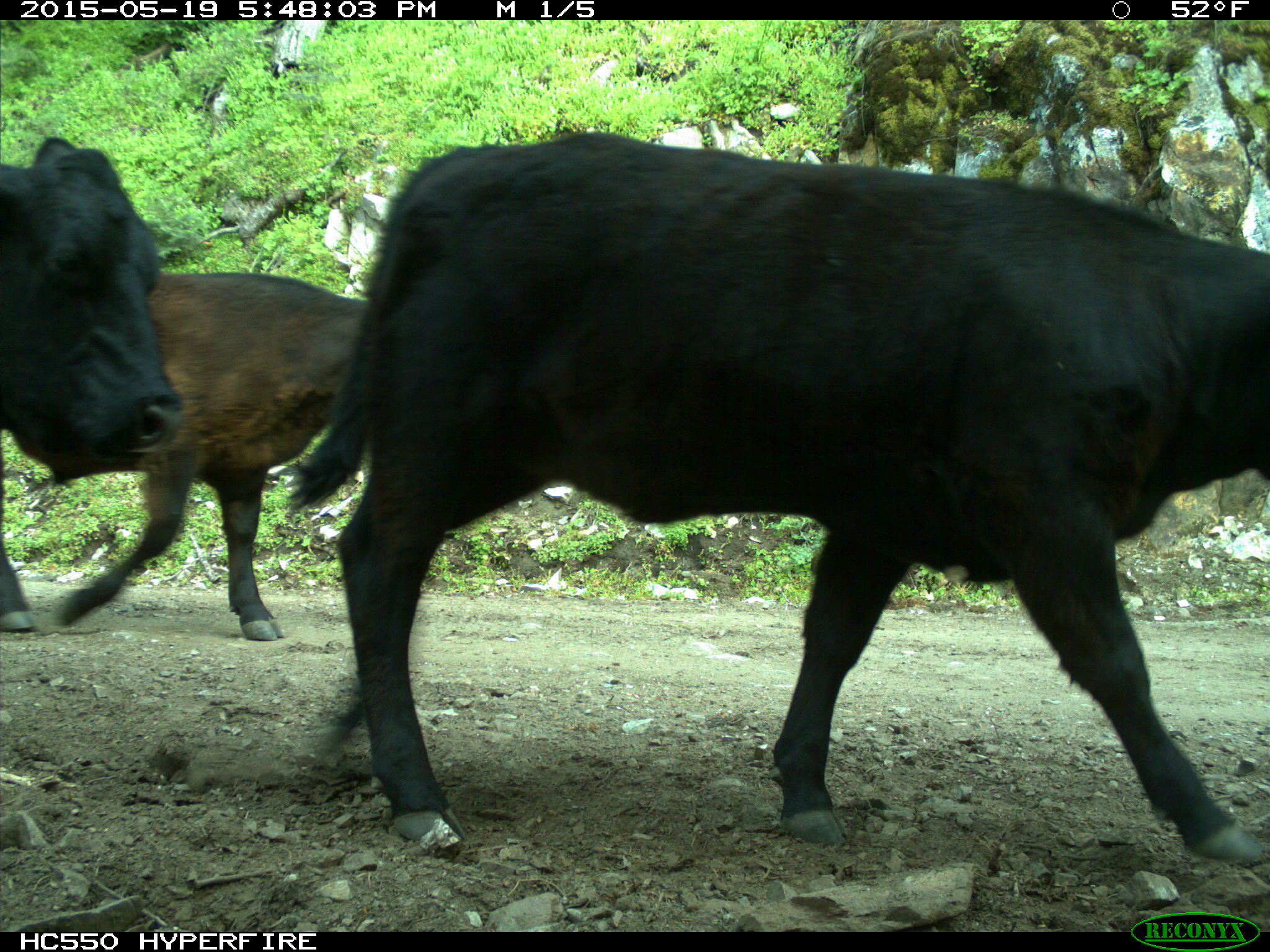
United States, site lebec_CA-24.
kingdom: Animalia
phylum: Chordata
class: Mammalia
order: Artiodactyla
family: Bovidae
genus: Bos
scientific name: Bos taurus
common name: domestic cow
Bos taurus (domestic cow).